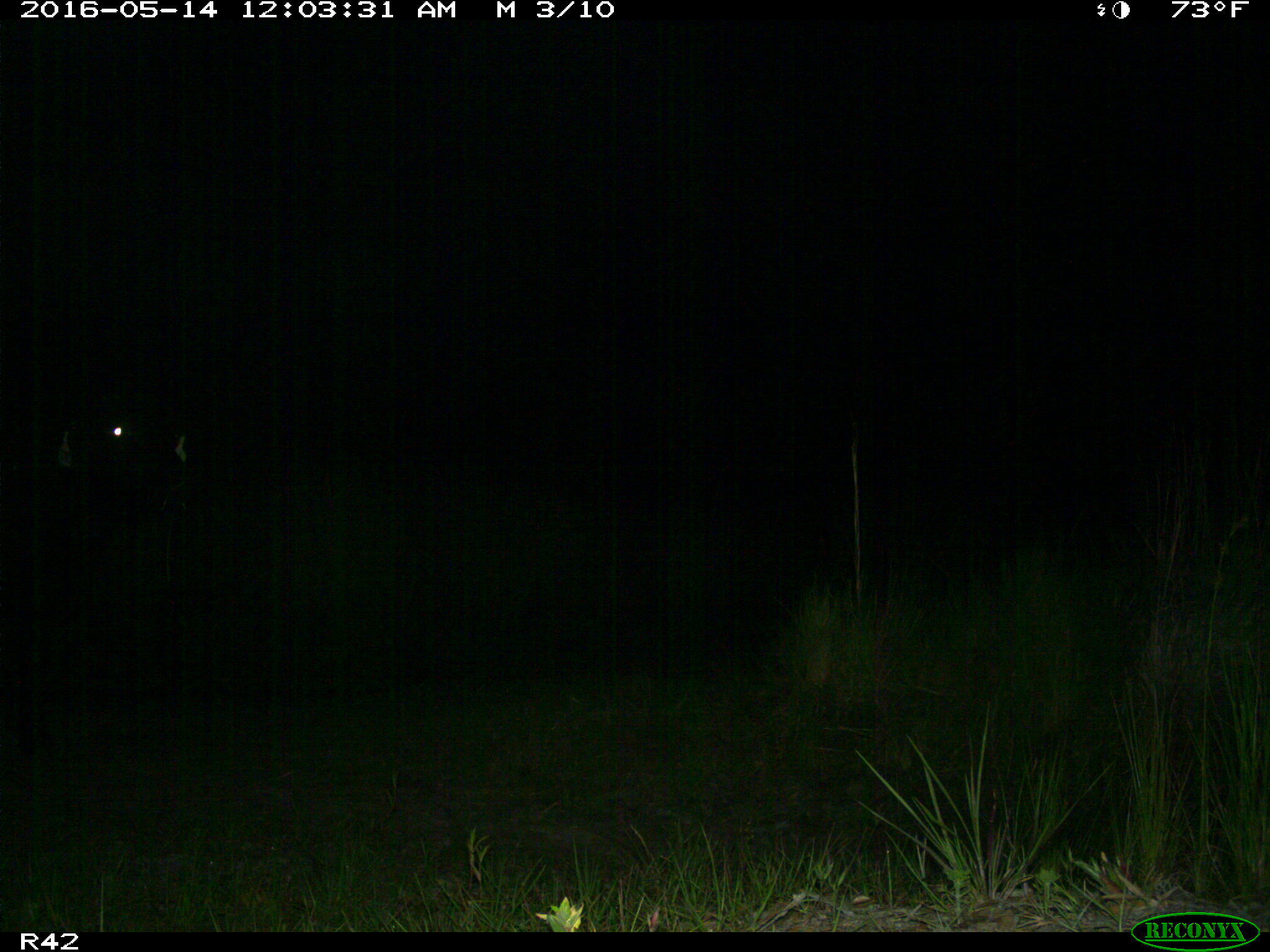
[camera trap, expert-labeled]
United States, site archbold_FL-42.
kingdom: Animalia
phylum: Chordata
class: Mammalia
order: Artiodactyla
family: Bovidae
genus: Bos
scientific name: Bos taurus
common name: domestic cow